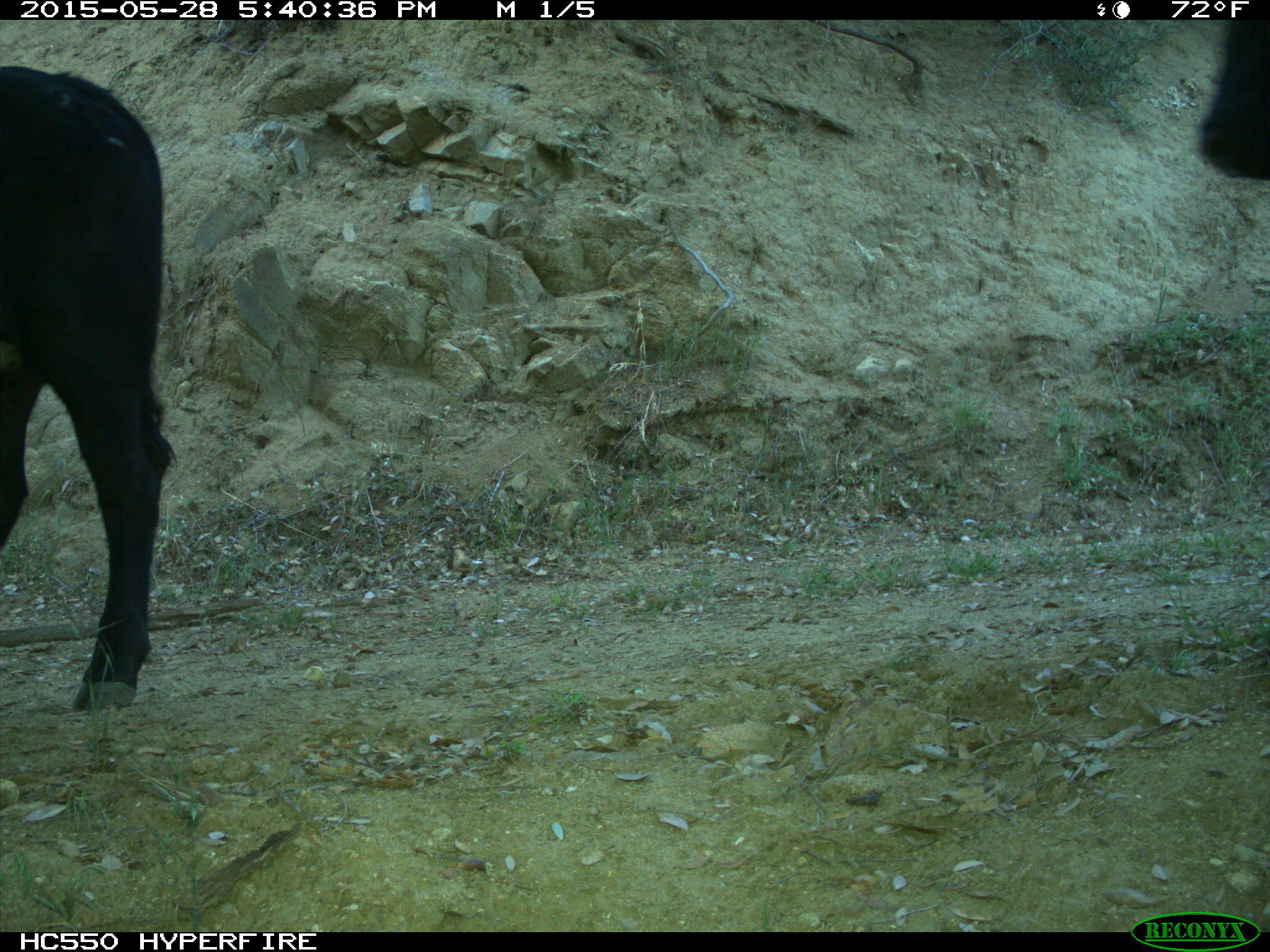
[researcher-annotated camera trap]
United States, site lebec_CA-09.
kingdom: Animalia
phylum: Chordata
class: Mammalia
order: Artiodactyla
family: Bovidae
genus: Bos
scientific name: Bos taurus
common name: domestic cow